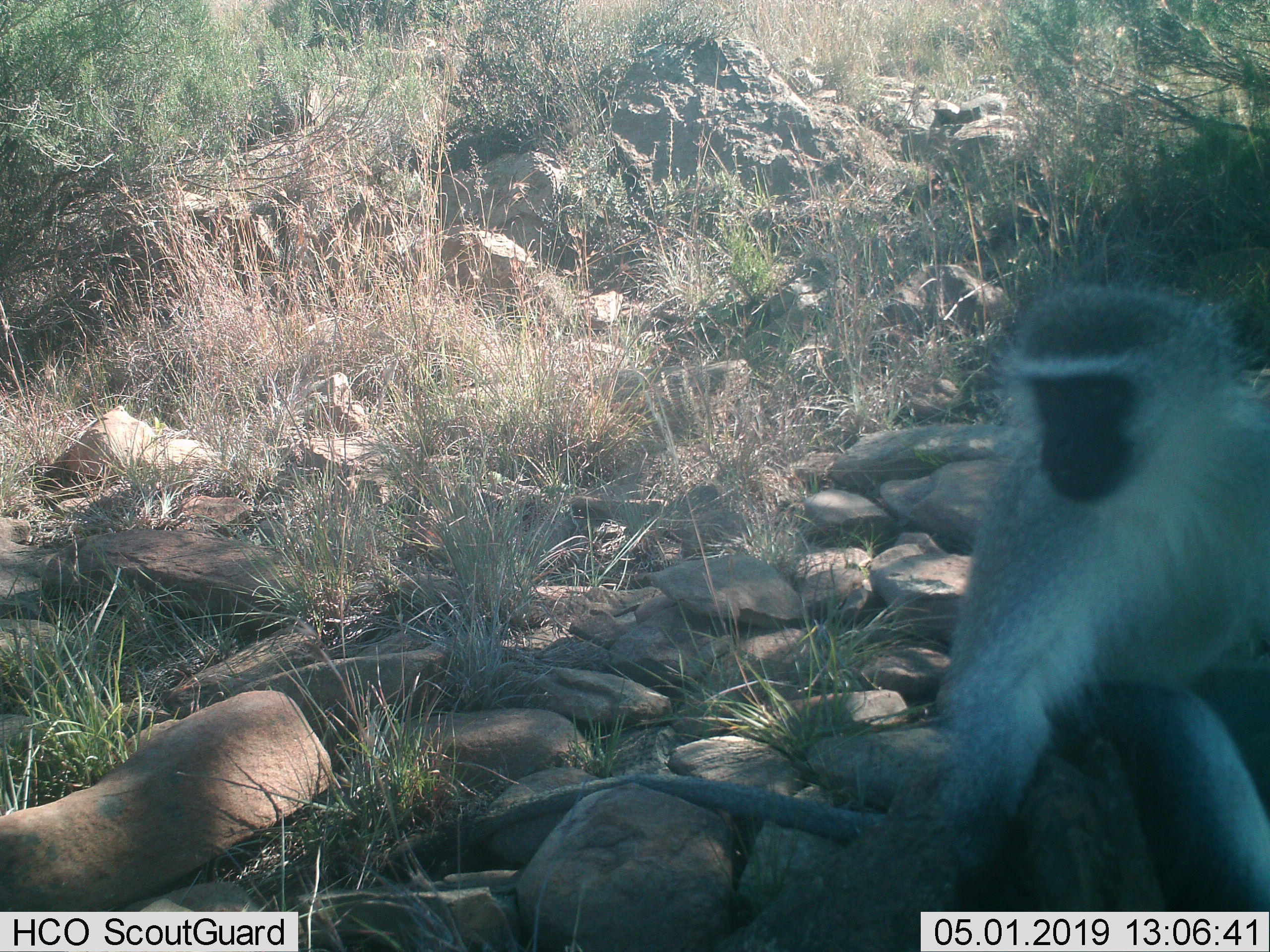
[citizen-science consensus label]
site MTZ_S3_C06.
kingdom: Animalia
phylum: Chordata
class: Mammalia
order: Primates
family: Cercopithecidae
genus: Chlorocebus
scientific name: Chlorocebus pygerythrus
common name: vervet monkey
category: monkeyvervet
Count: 1.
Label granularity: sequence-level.